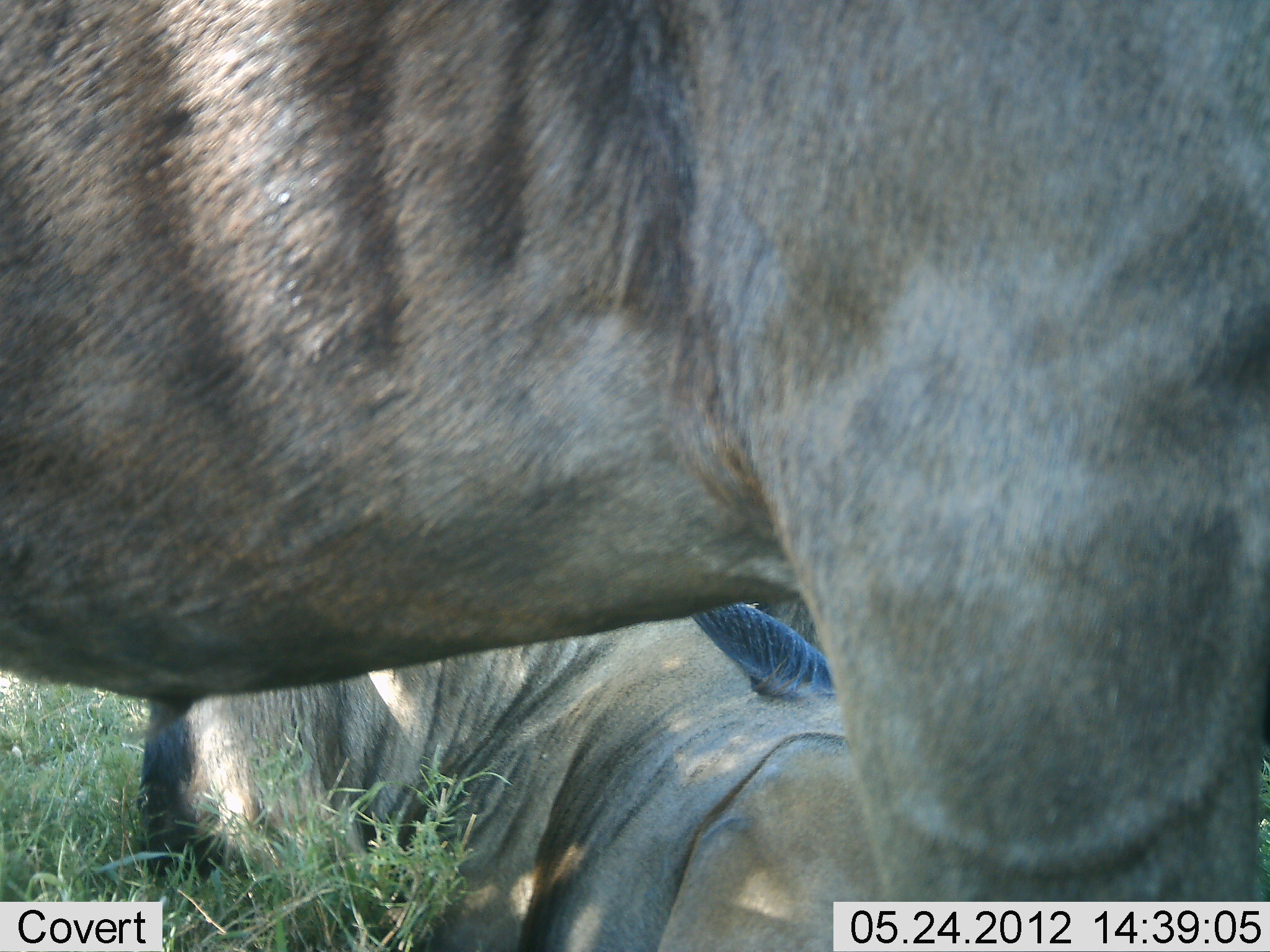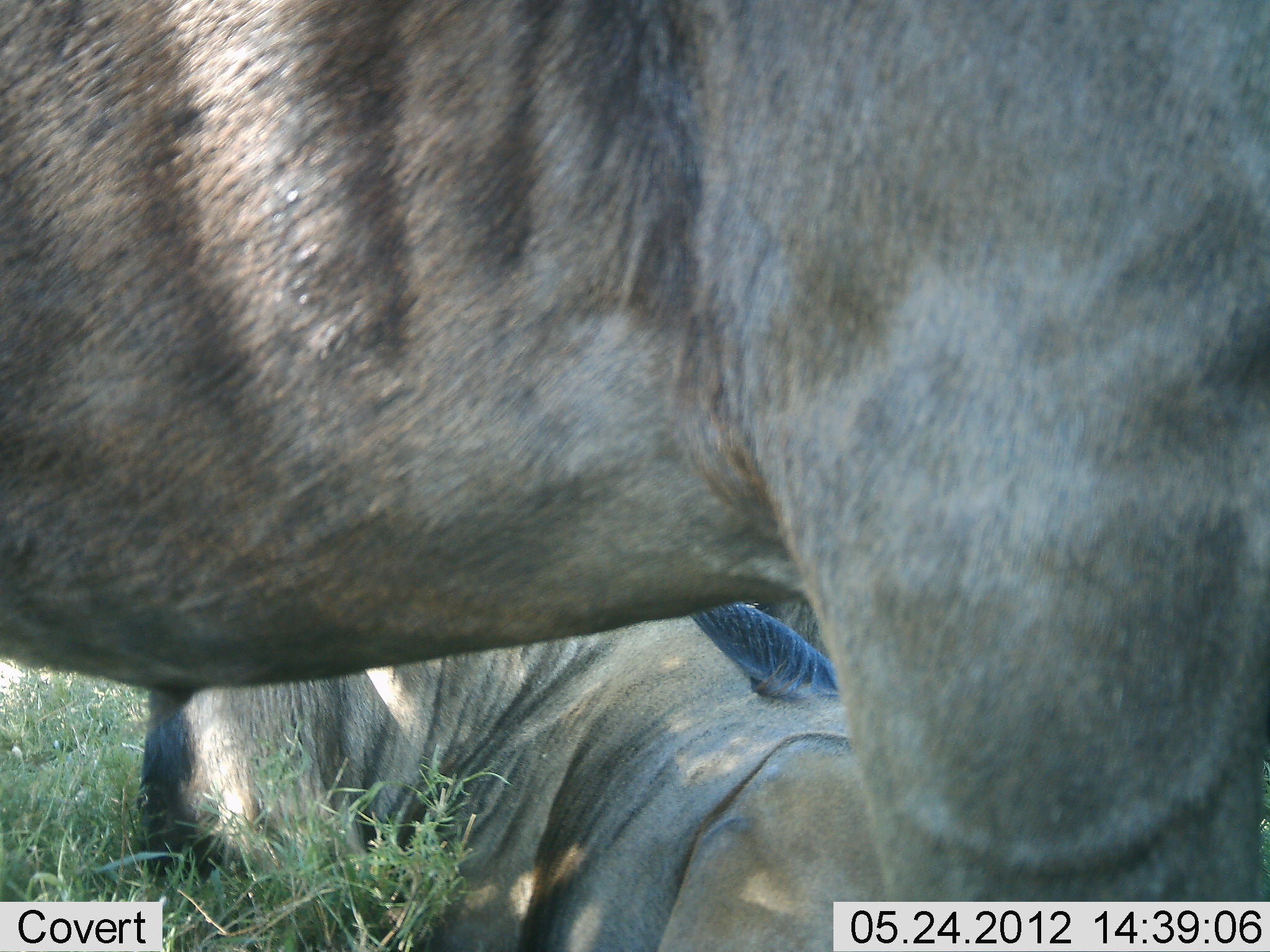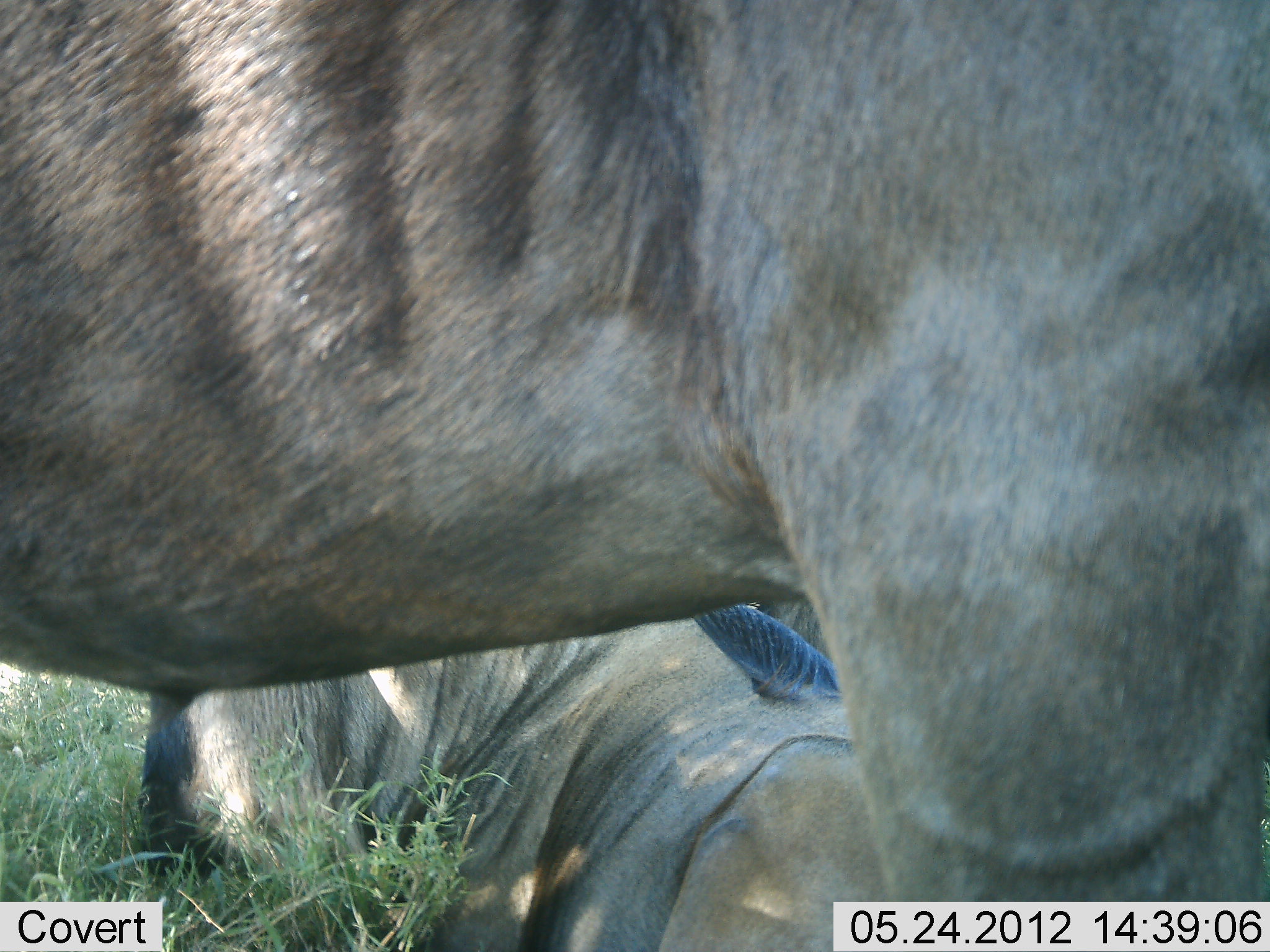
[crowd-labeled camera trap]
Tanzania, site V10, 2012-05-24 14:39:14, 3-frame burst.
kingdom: Animalia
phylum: Chordata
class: Mammalia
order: Artiodactyla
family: Bovidae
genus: Connochaetes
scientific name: Connochaetes taurinus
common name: blue wildebeest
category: wildebeest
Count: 2.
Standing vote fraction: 50%.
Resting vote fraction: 100%.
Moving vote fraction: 0%.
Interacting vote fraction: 0%.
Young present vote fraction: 10%.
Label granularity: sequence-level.